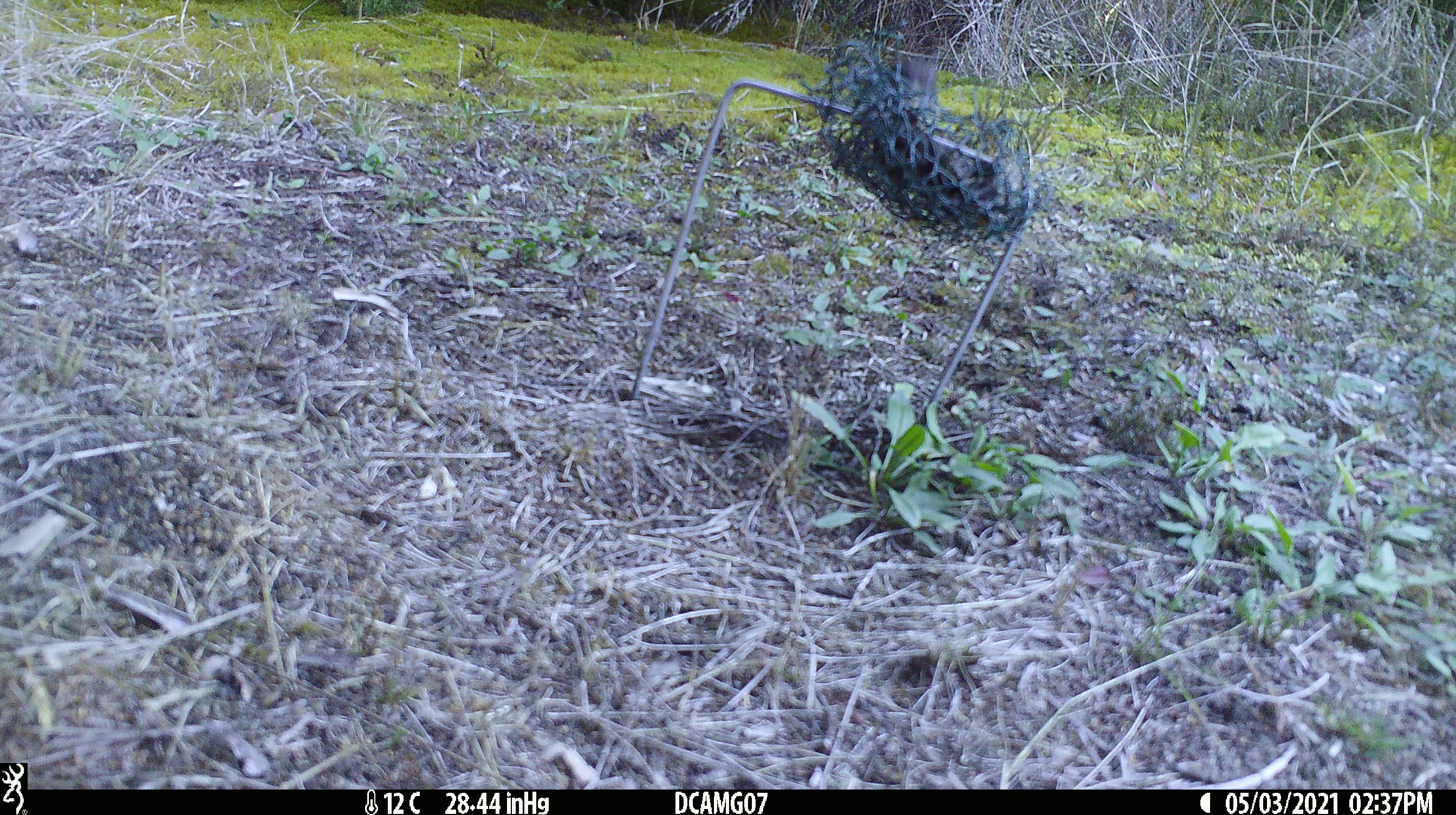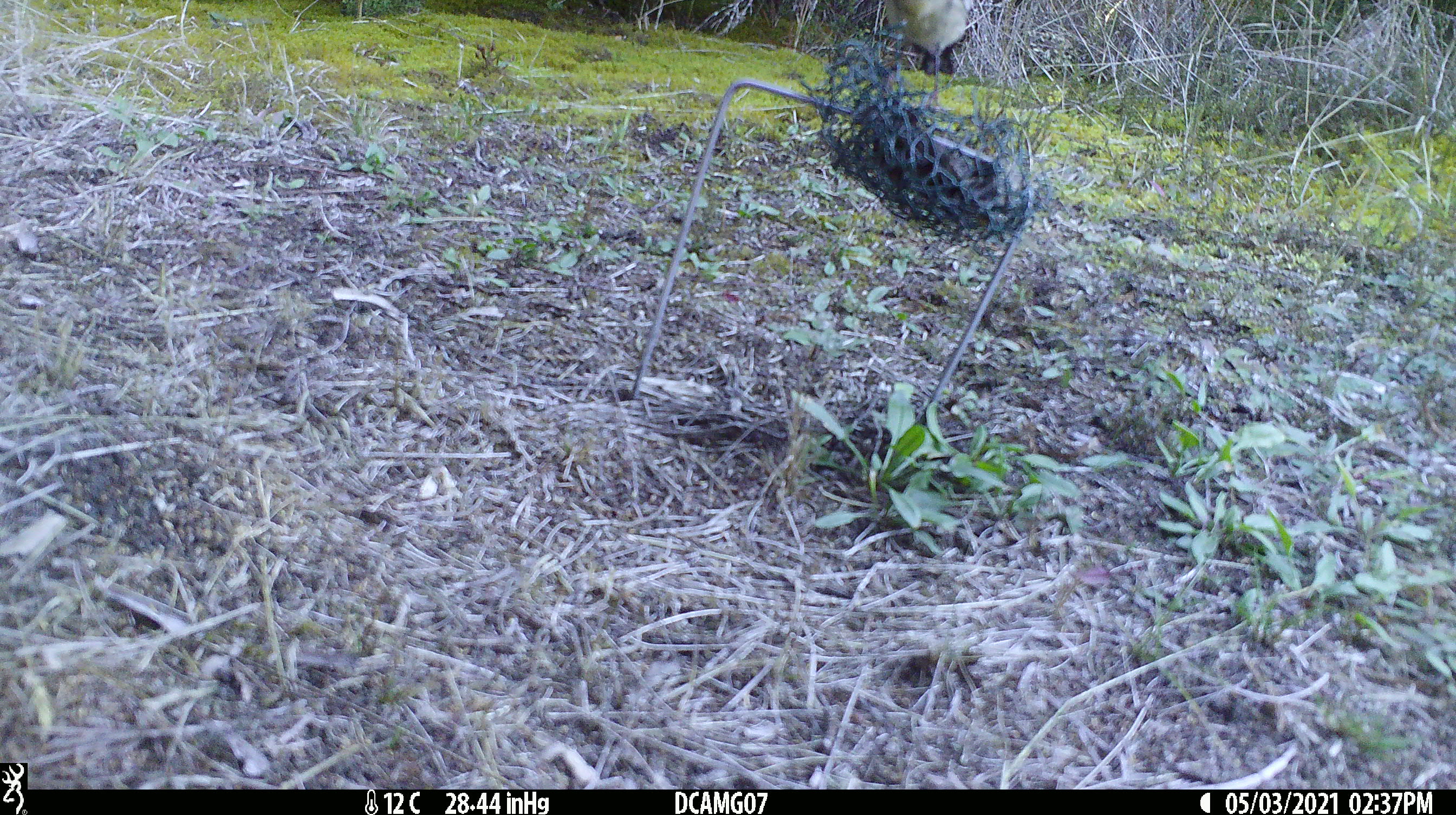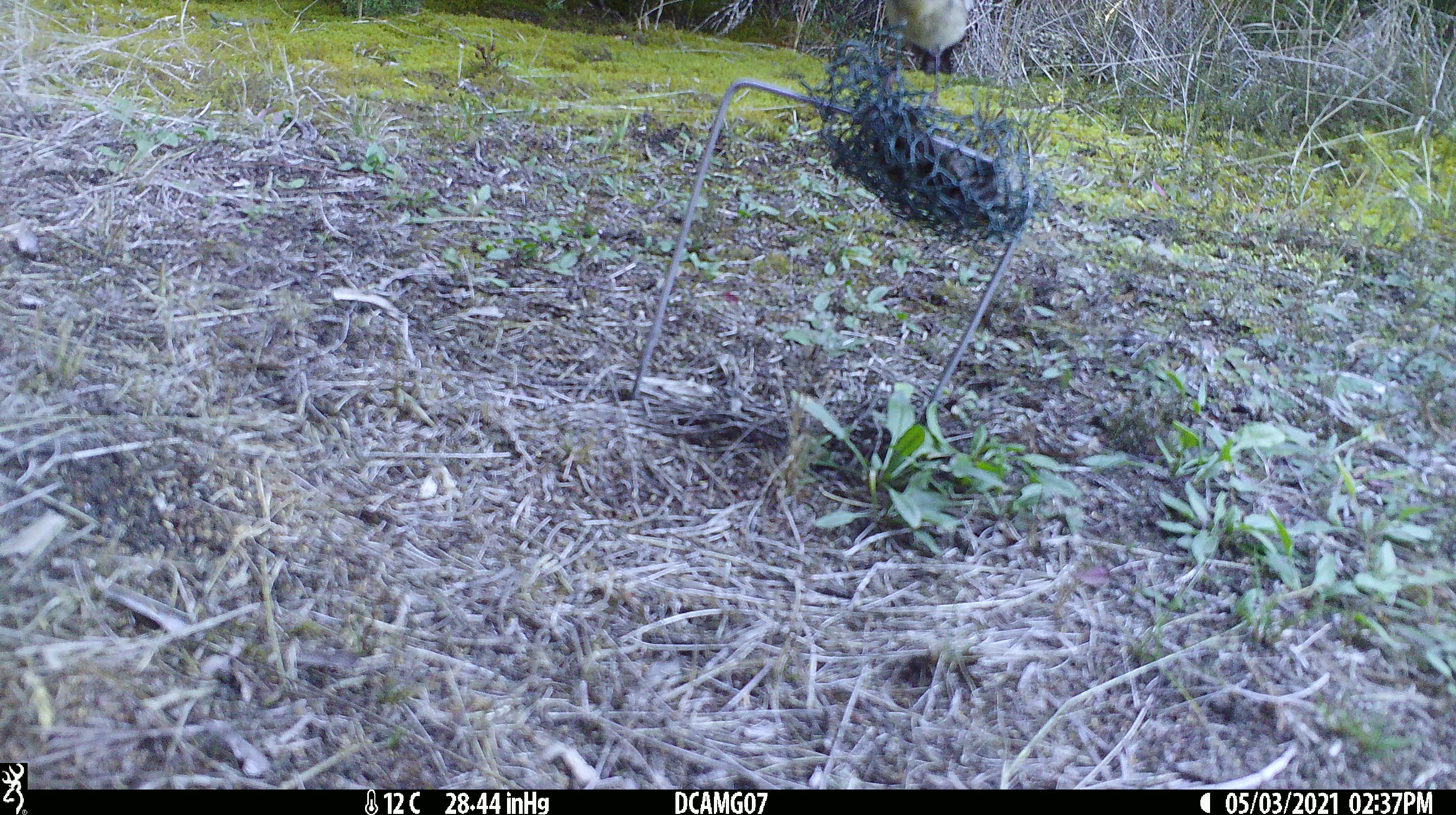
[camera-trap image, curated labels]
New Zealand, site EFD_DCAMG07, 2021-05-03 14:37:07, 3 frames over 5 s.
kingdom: Animalia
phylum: Chordata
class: Aves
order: Passeriformes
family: Petroicidae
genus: Petroica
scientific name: Petroica macrocephala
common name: tomtit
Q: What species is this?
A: Tomtit (Petroica macrocephala).